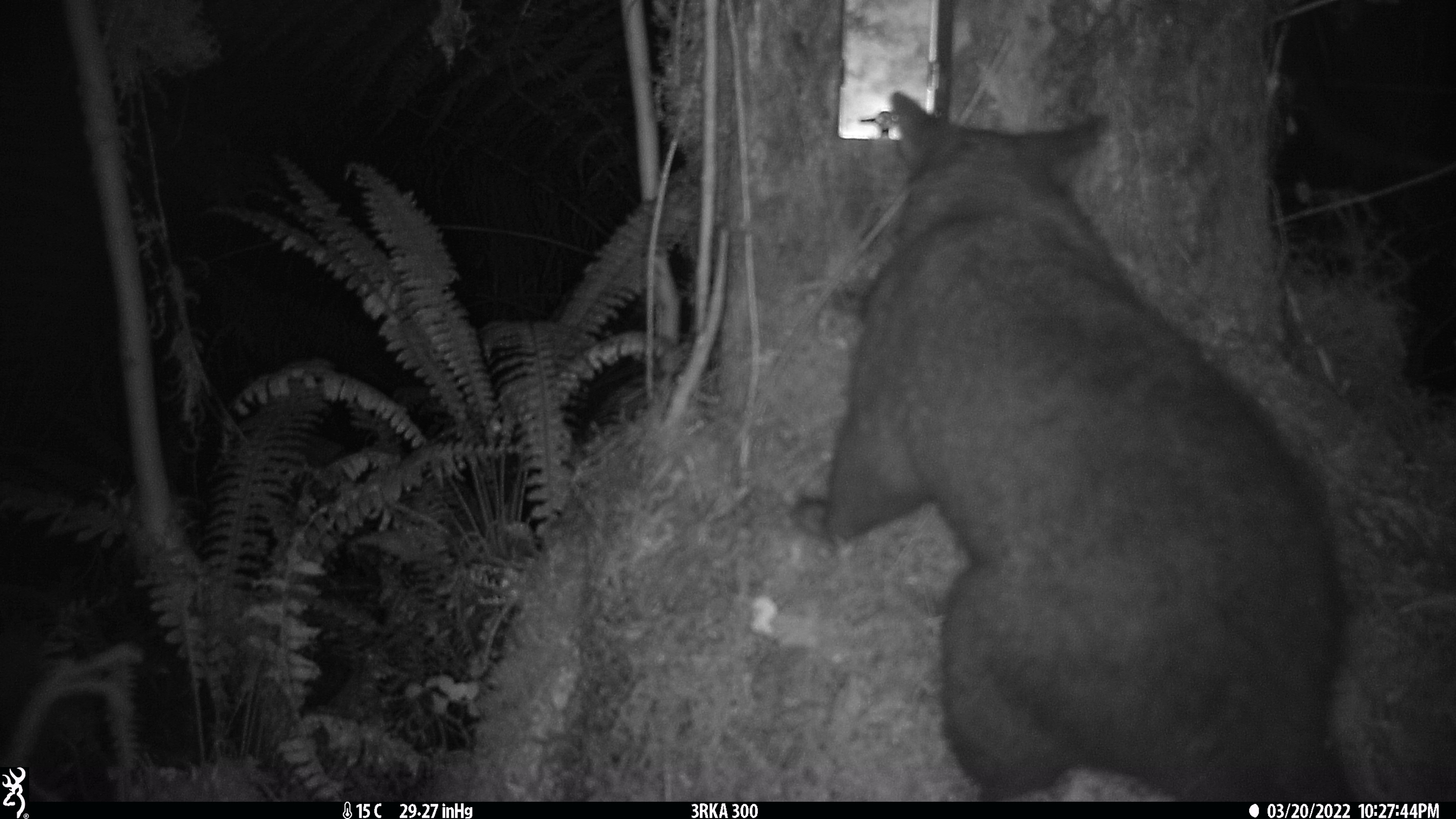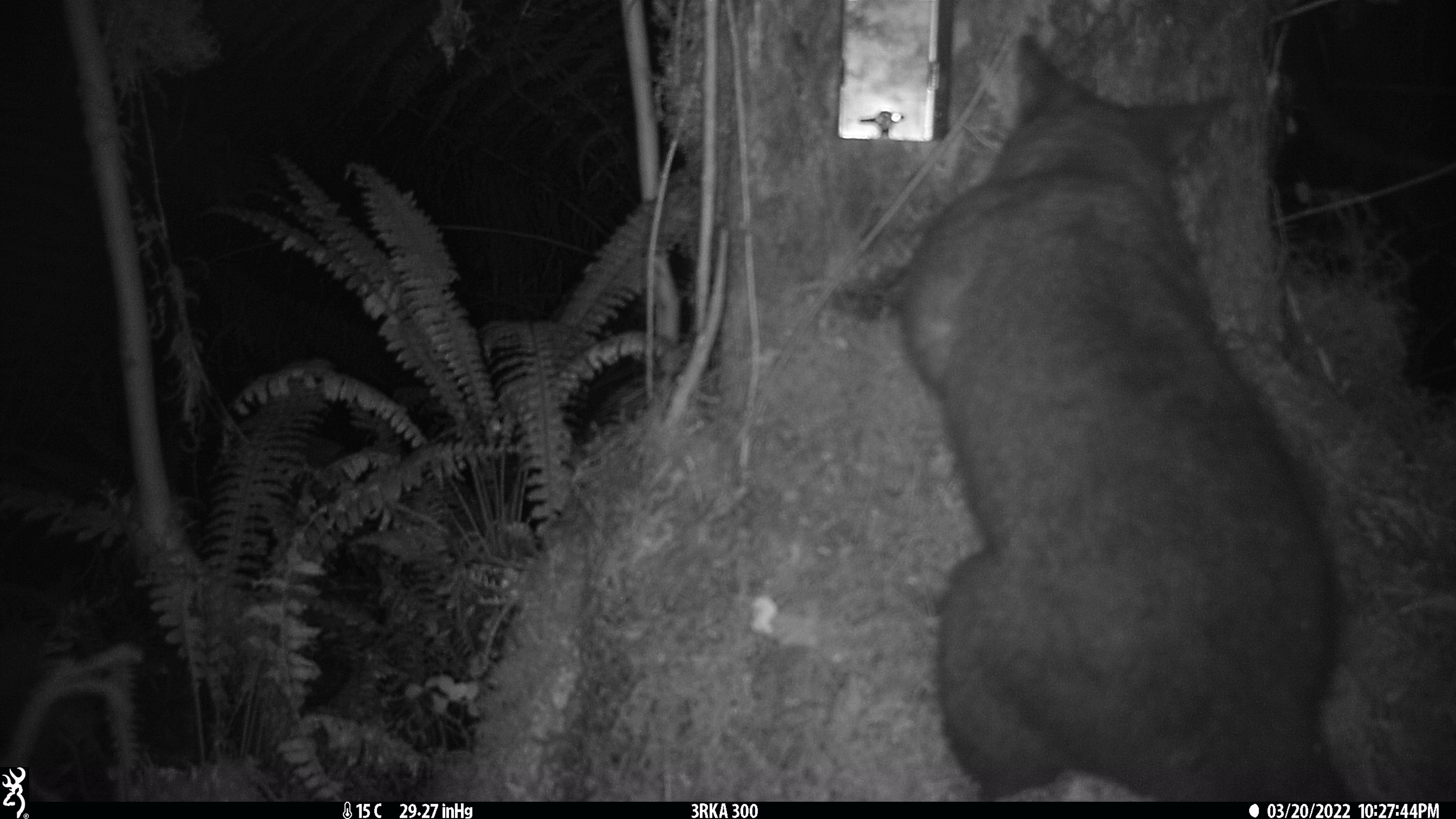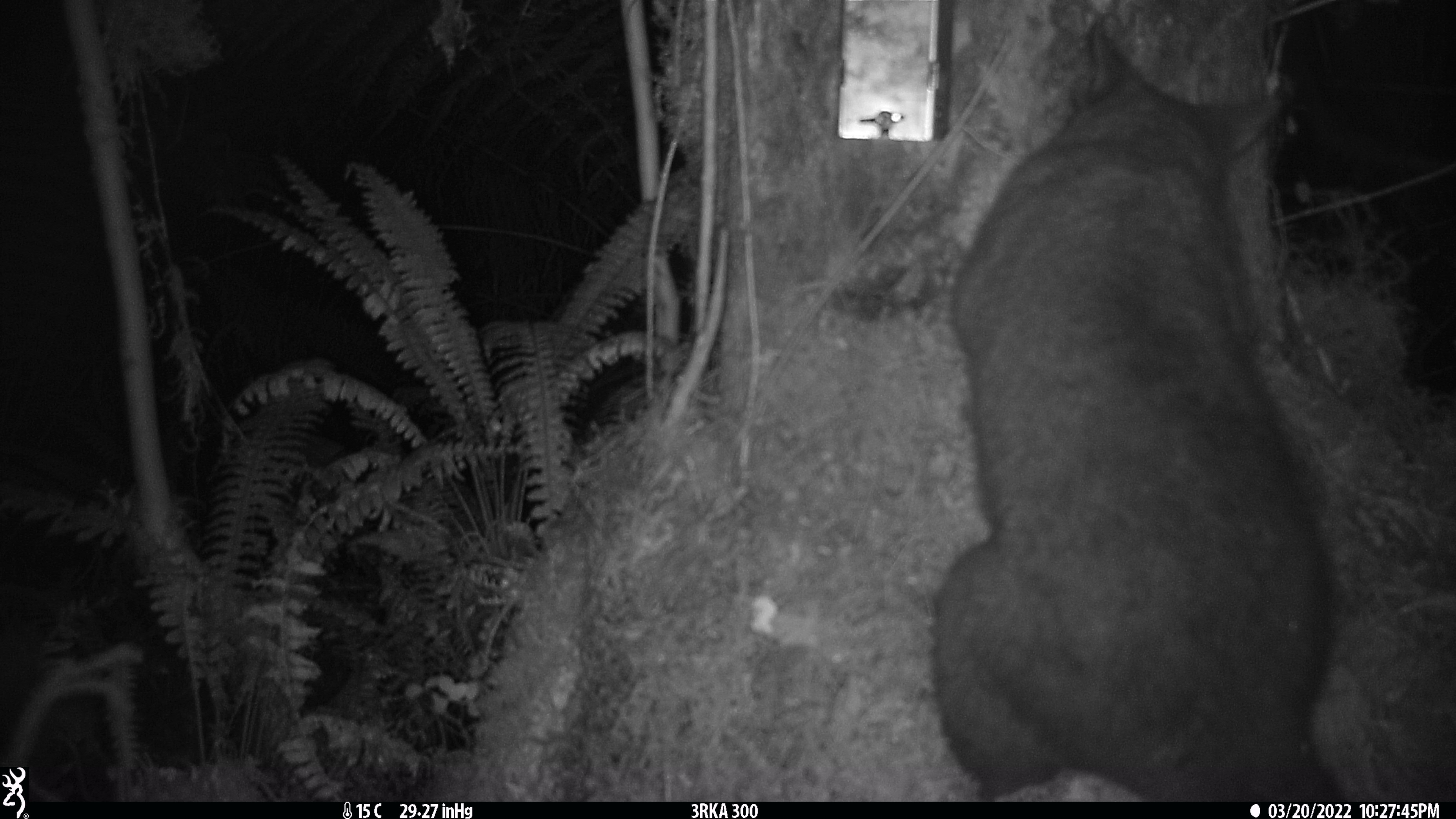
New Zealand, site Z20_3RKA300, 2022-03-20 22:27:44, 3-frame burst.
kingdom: Animalia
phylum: Chordata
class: Mammalia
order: Diprotodontia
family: Phalangeridae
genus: Trichosurus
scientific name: Trichosurus vulpecula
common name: common brushtail possum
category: possum